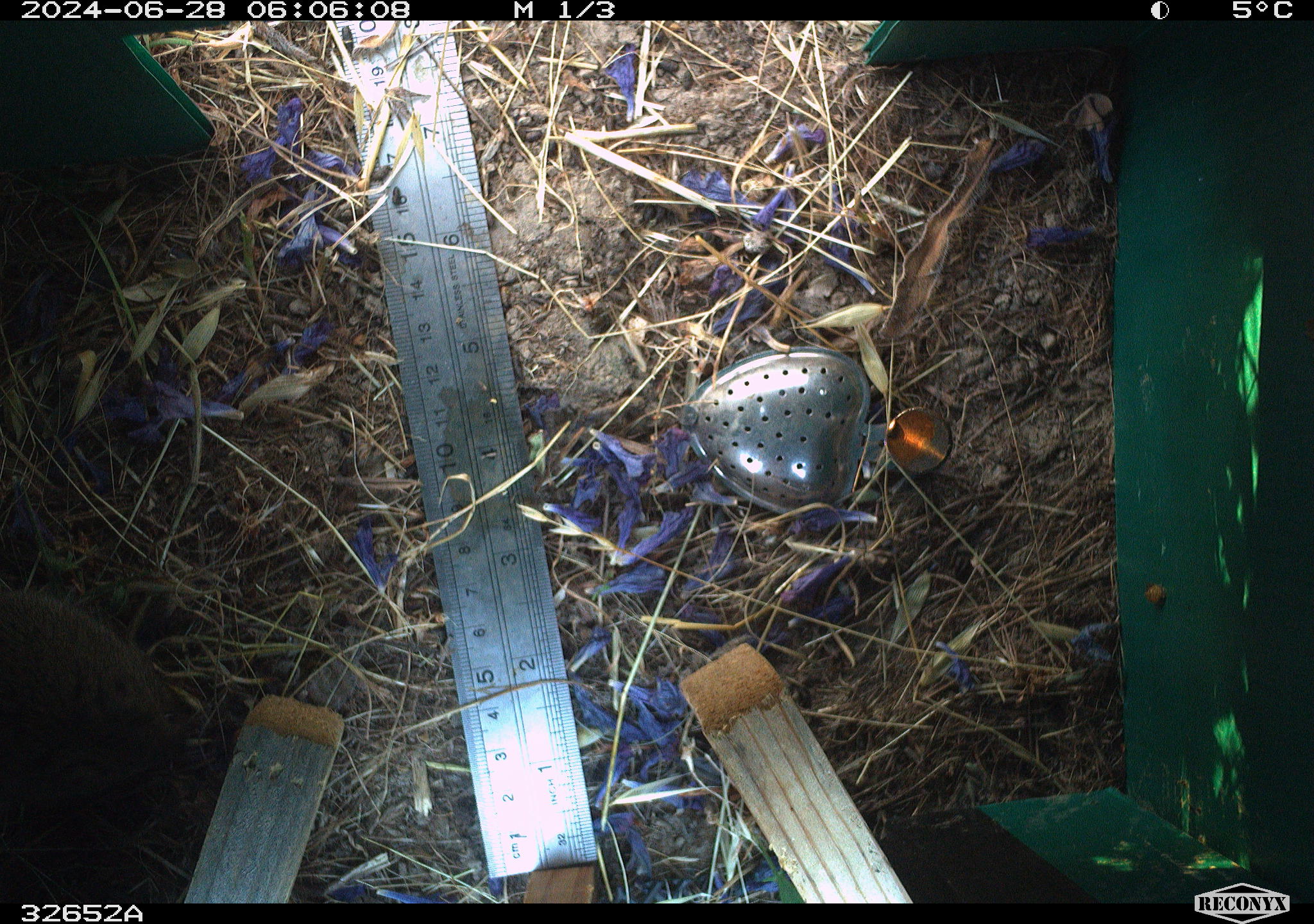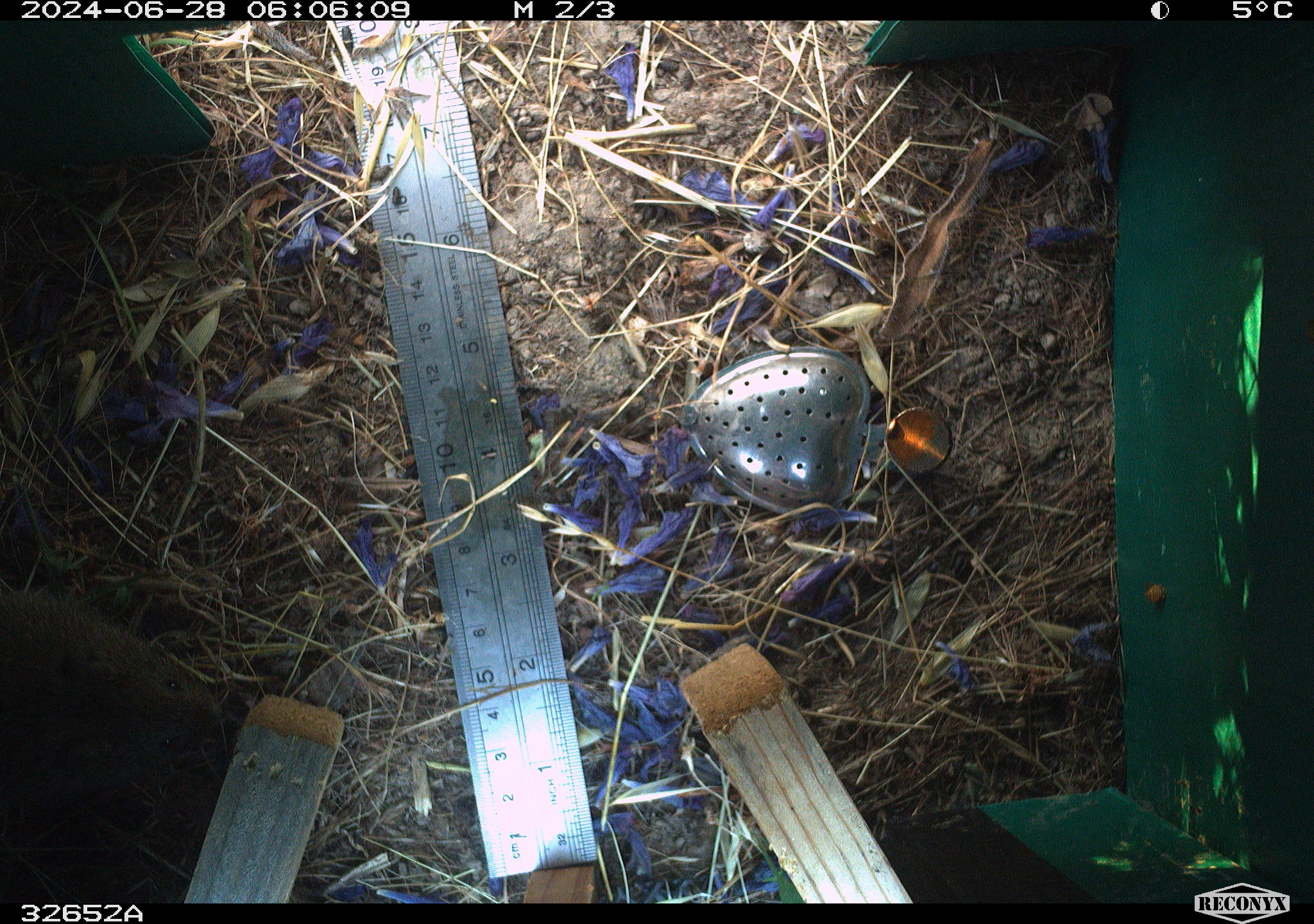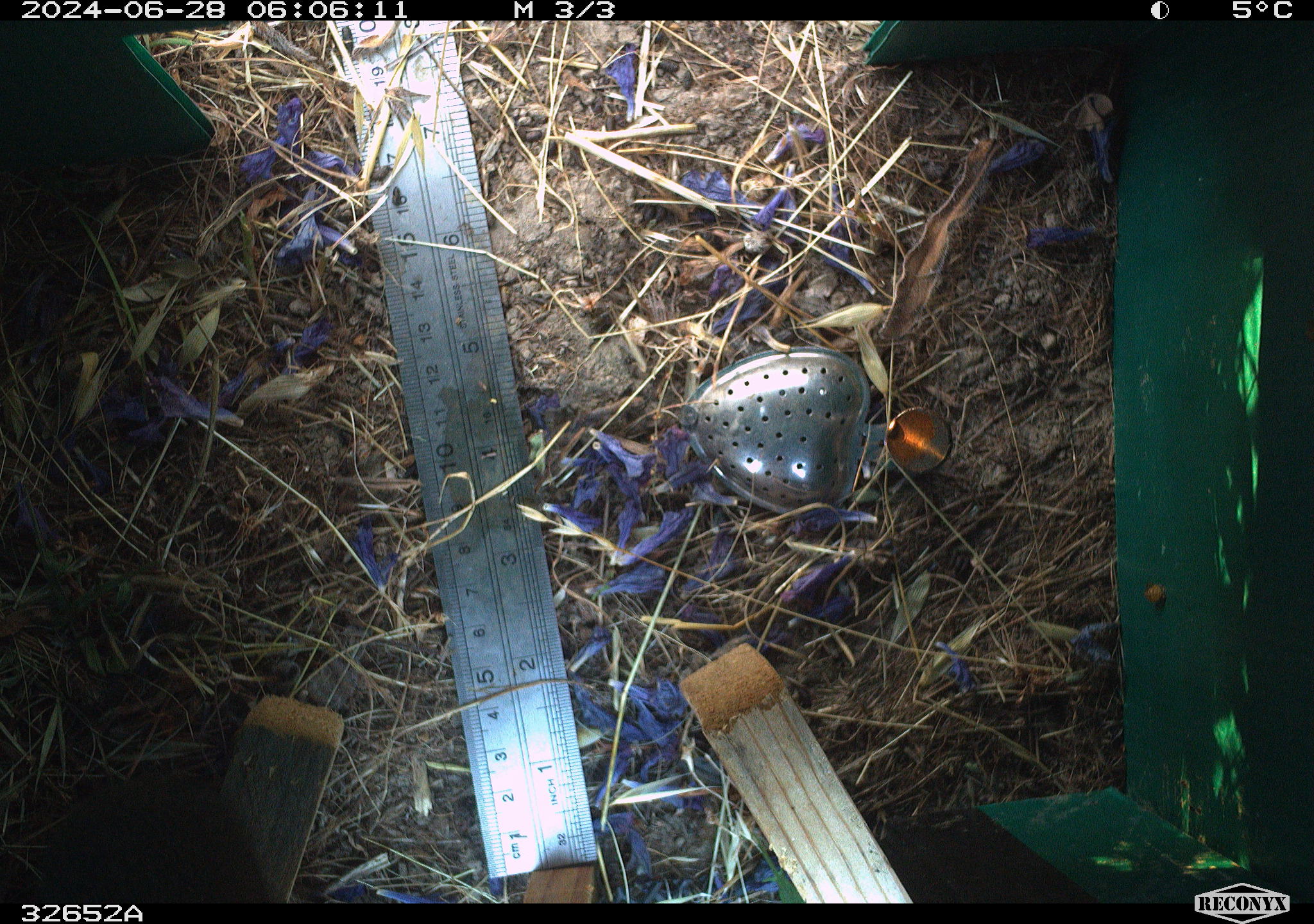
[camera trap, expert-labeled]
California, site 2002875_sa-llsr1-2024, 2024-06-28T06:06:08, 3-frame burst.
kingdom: Animalia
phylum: Chordata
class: Mammalia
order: Rodentia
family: Cricetidae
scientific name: Arvicolinae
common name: voles, lemmings, and muskrats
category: arvicolinae subfamily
Arvicolinae subfamily (voles, lemmings, and muskrats) (Arvicolinae).